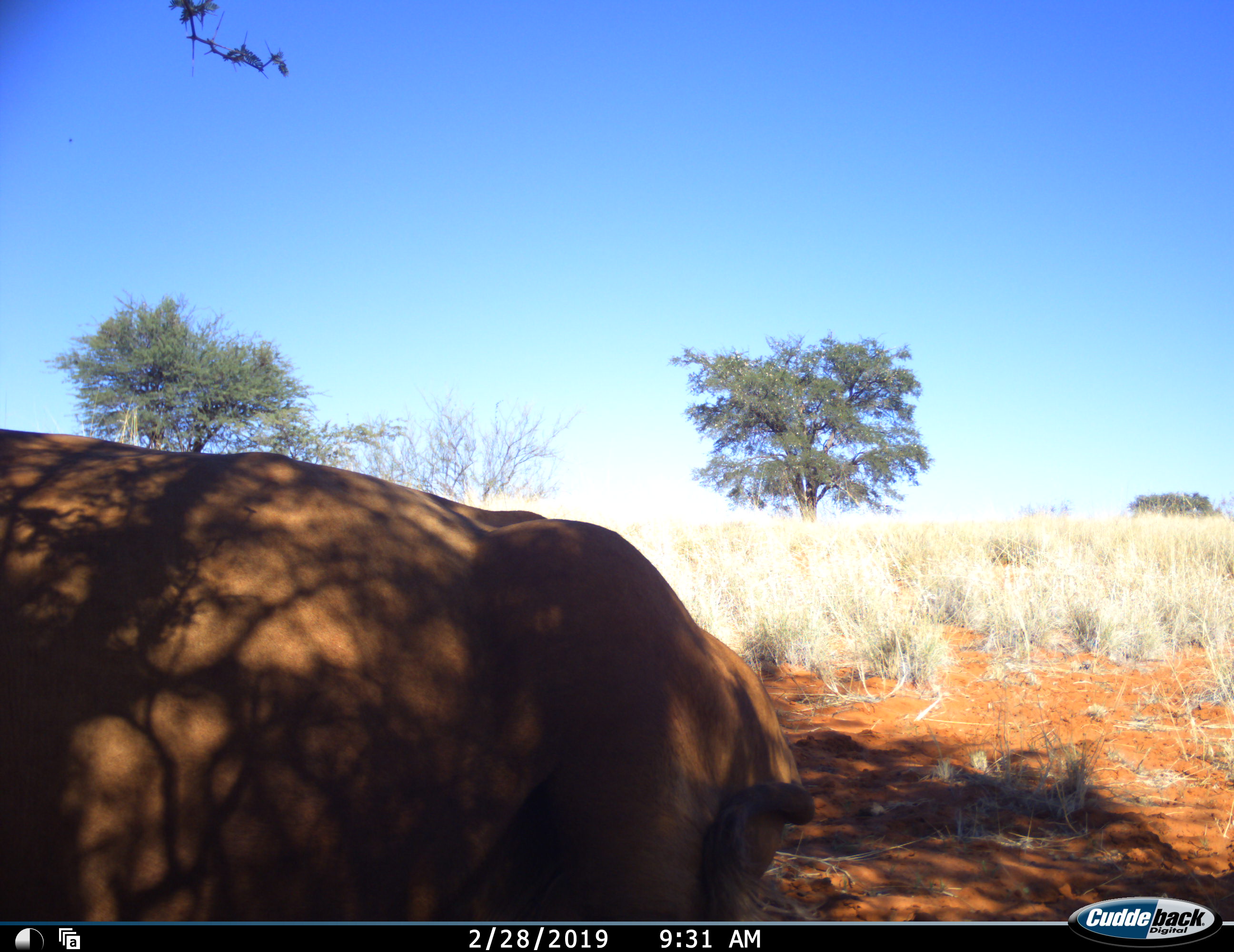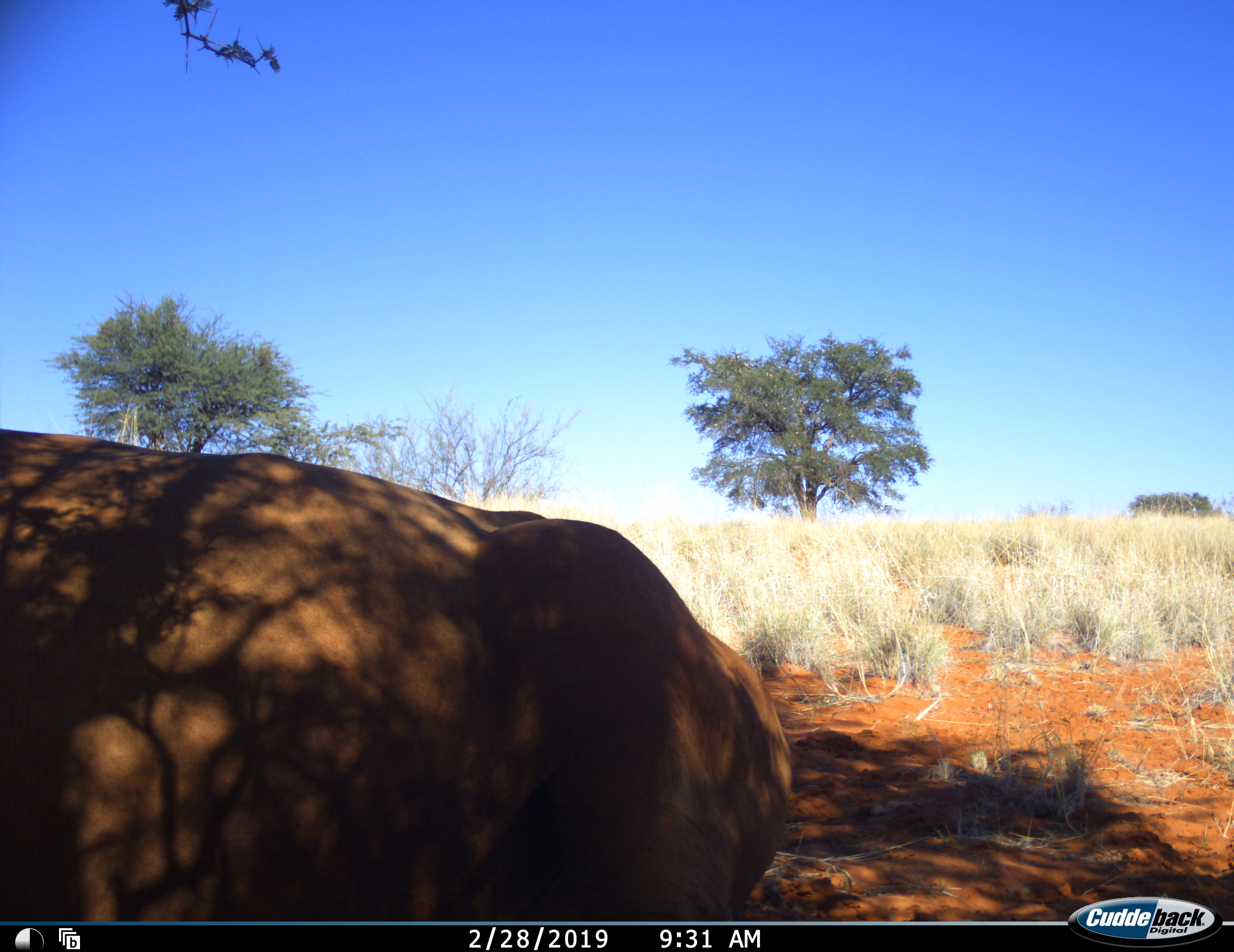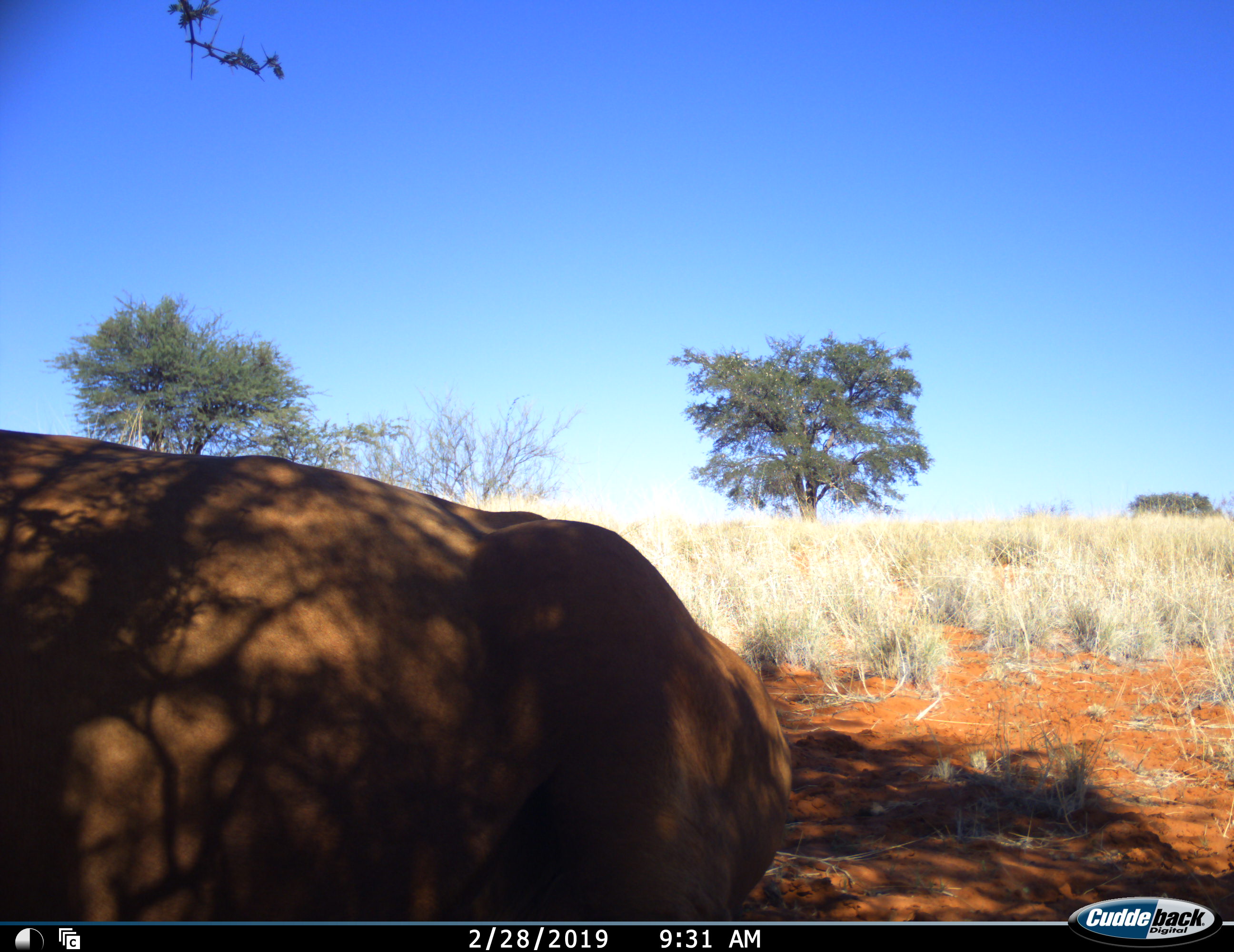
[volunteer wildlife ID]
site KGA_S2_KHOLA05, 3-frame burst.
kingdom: Animalia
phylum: Chordata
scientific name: Vertebrata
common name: domestic animal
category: domesticanimal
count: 1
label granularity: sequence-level